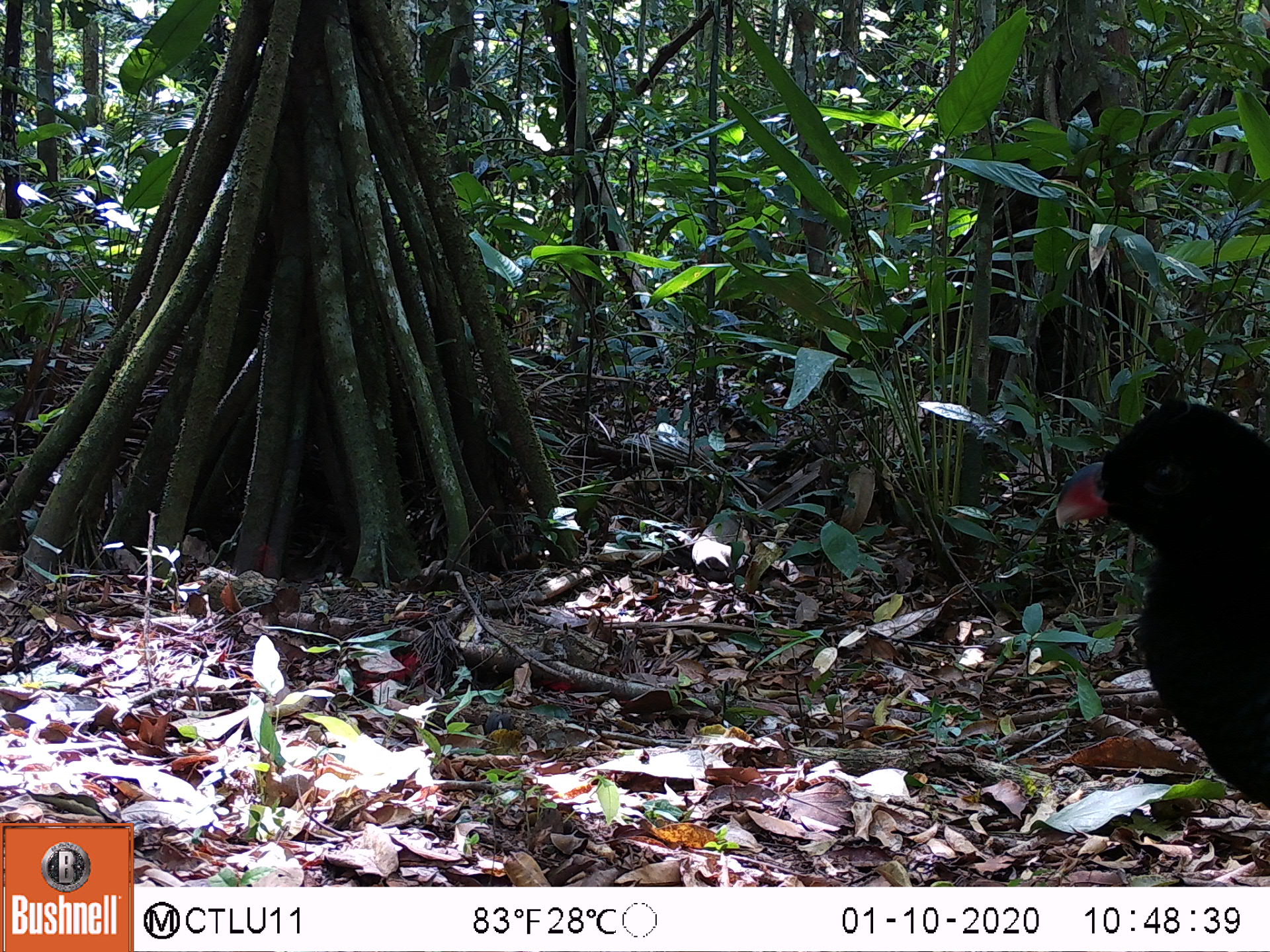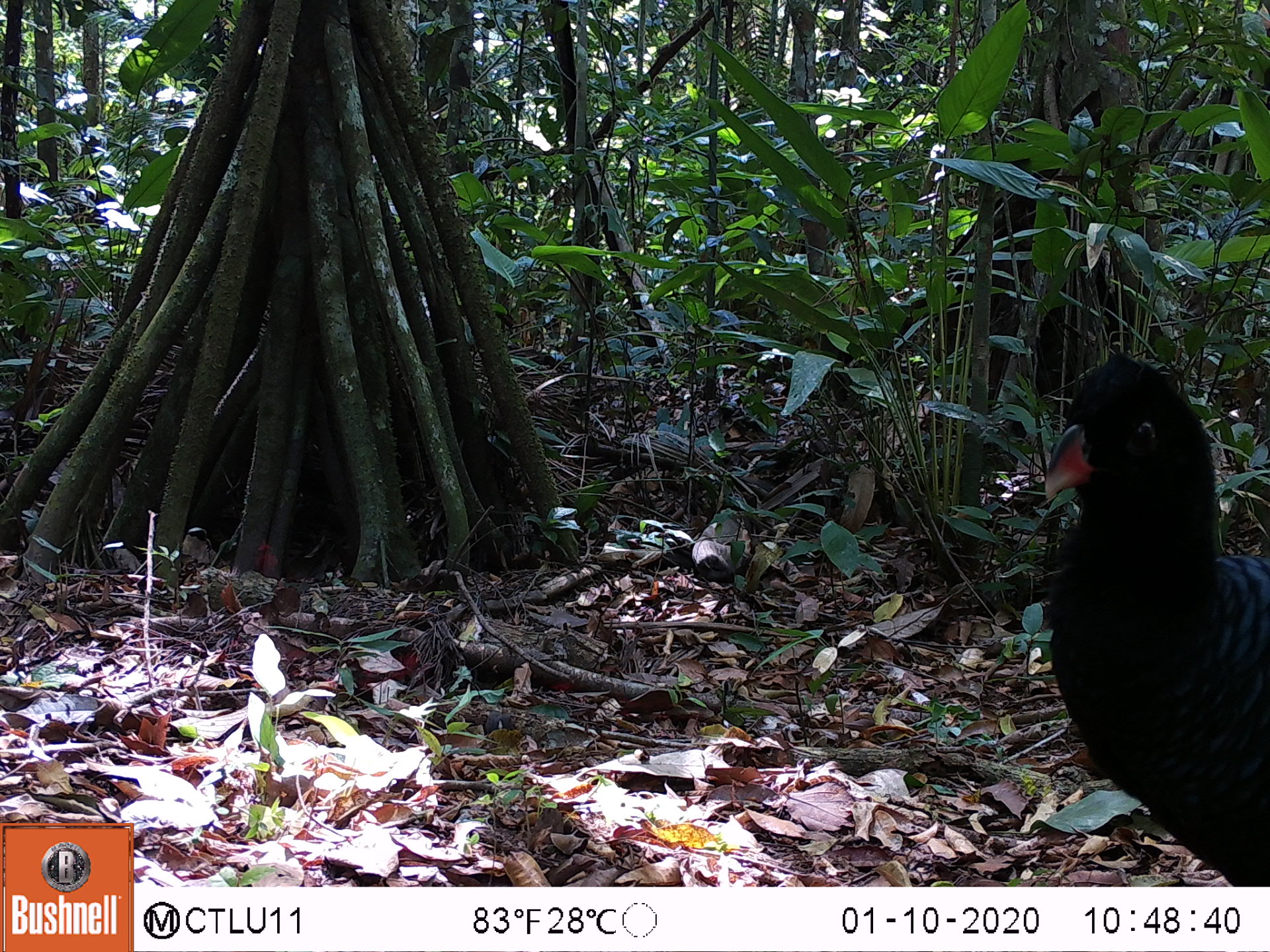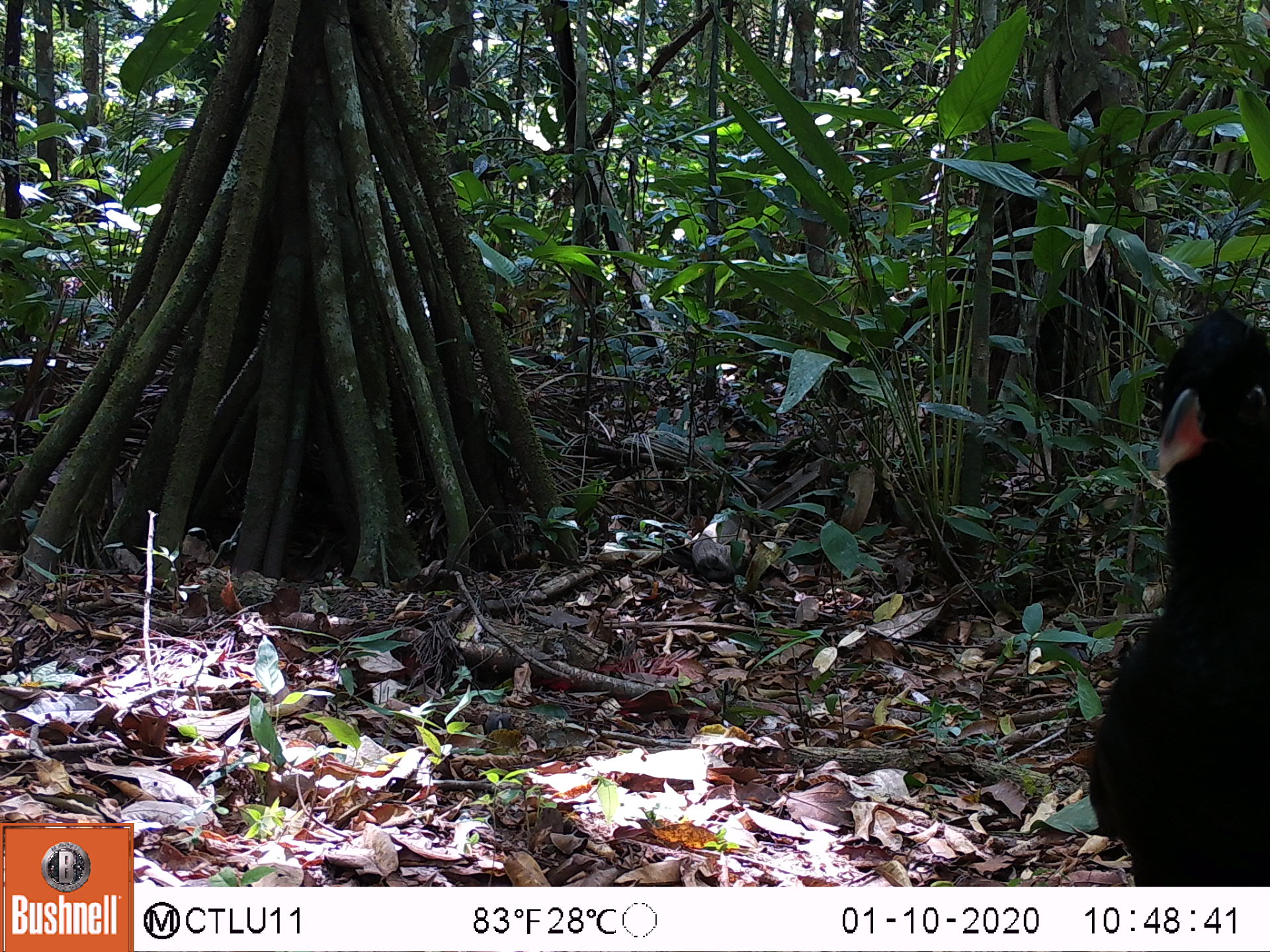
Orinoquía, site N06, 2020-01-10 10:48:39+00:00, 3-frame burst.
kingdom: Animalia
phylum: Chordata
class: Aves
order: Galliformes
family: Cracidae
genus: Mitu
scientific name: Mitu salvini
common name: salvin's currasow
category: salvins curassow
Salvins curassow (salvin's currasow) (Mitu salvini).